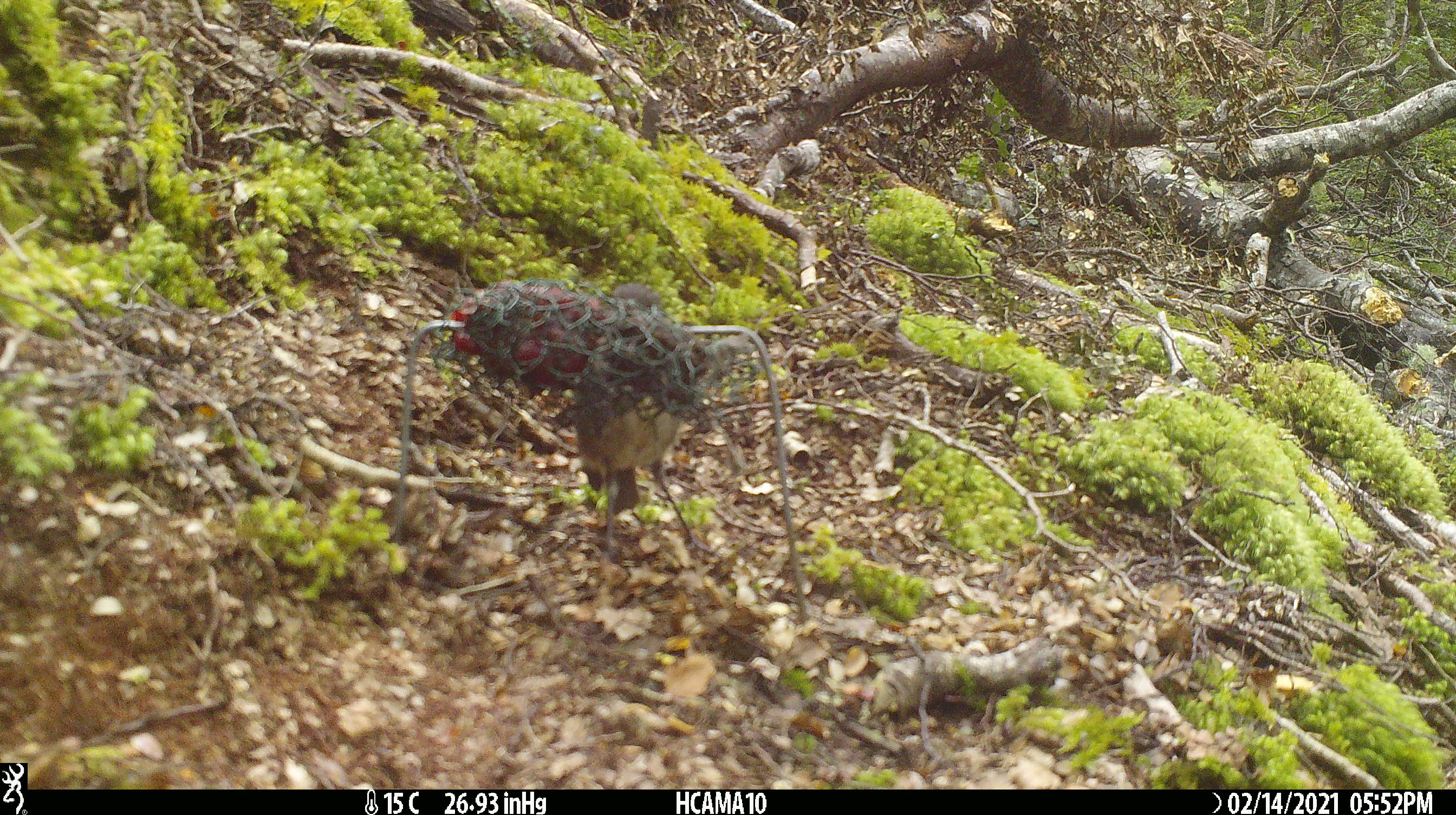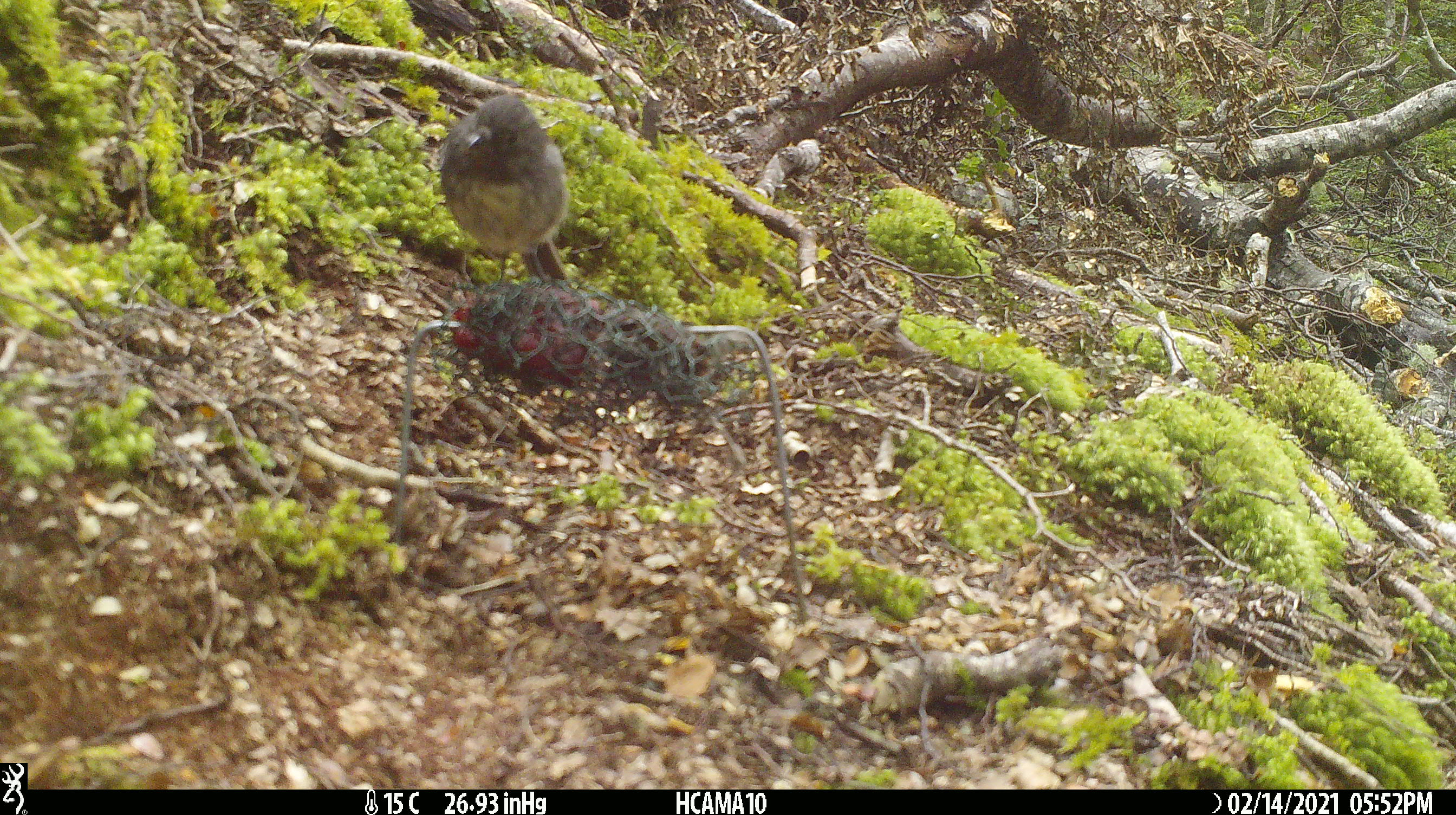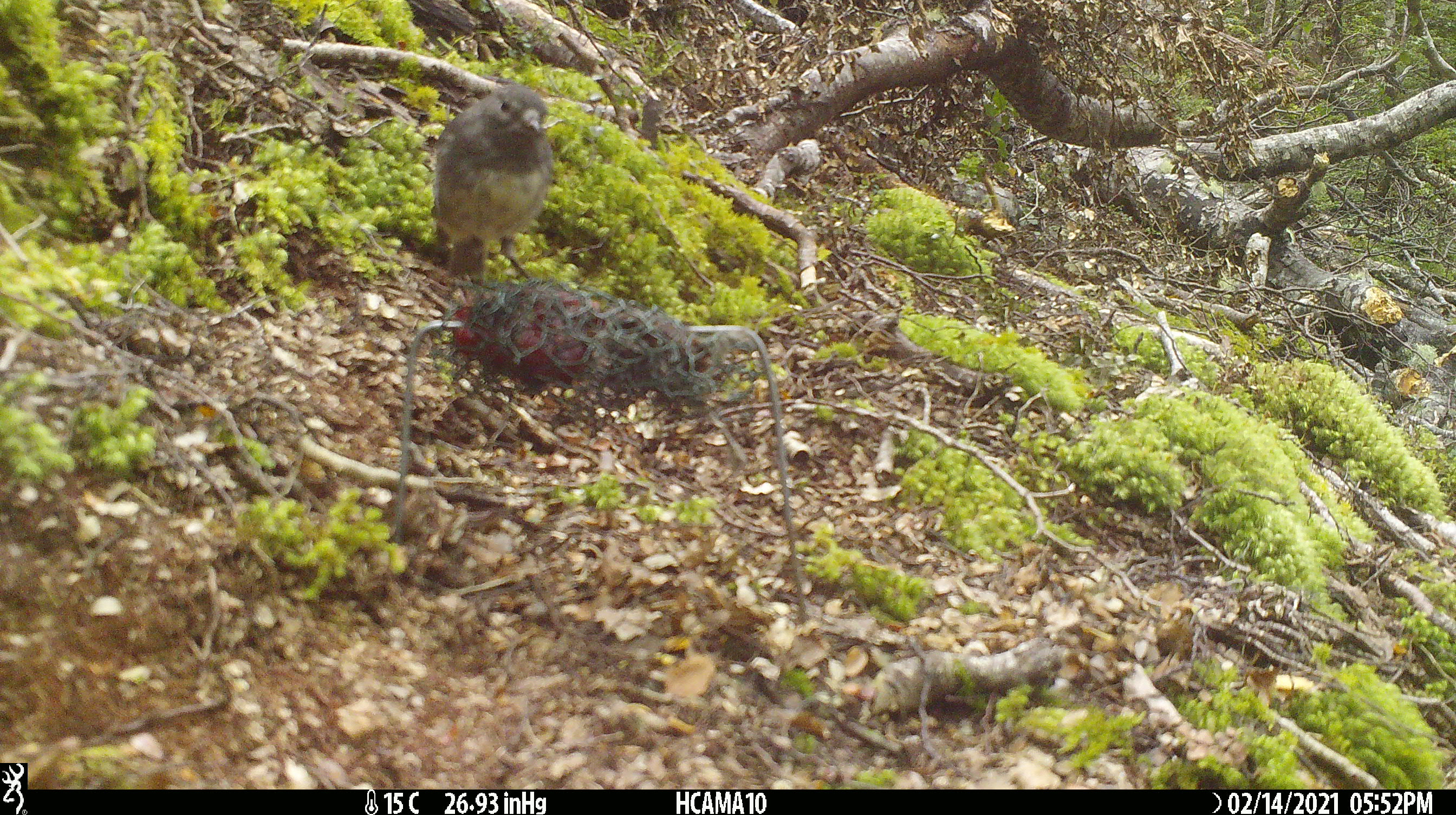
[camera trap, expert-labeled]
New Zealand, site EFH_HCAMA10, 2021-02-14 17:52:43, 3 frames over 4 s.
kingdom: Animalia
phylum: Chordata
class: Aves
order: Passeriformes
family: Petroicidae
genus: Petroica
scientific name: Petroica australis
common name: new zealand robin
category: robin